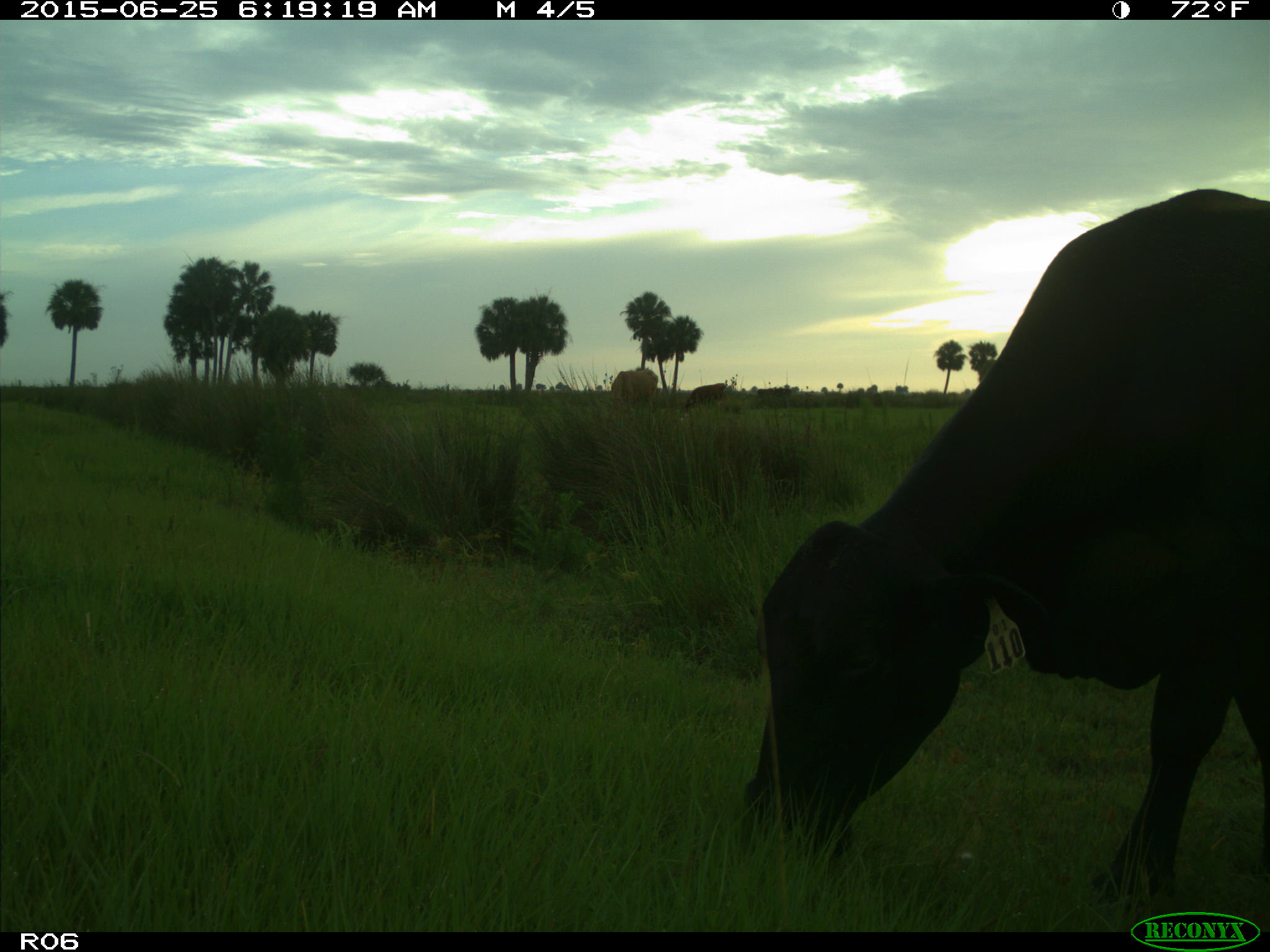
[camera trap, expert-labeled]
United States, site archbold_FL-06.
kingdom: Animalia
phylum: Chordata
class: Mammalia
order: Artiodactyla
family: Bovidae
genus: Bos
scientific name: Bos taurus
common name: domestic cow